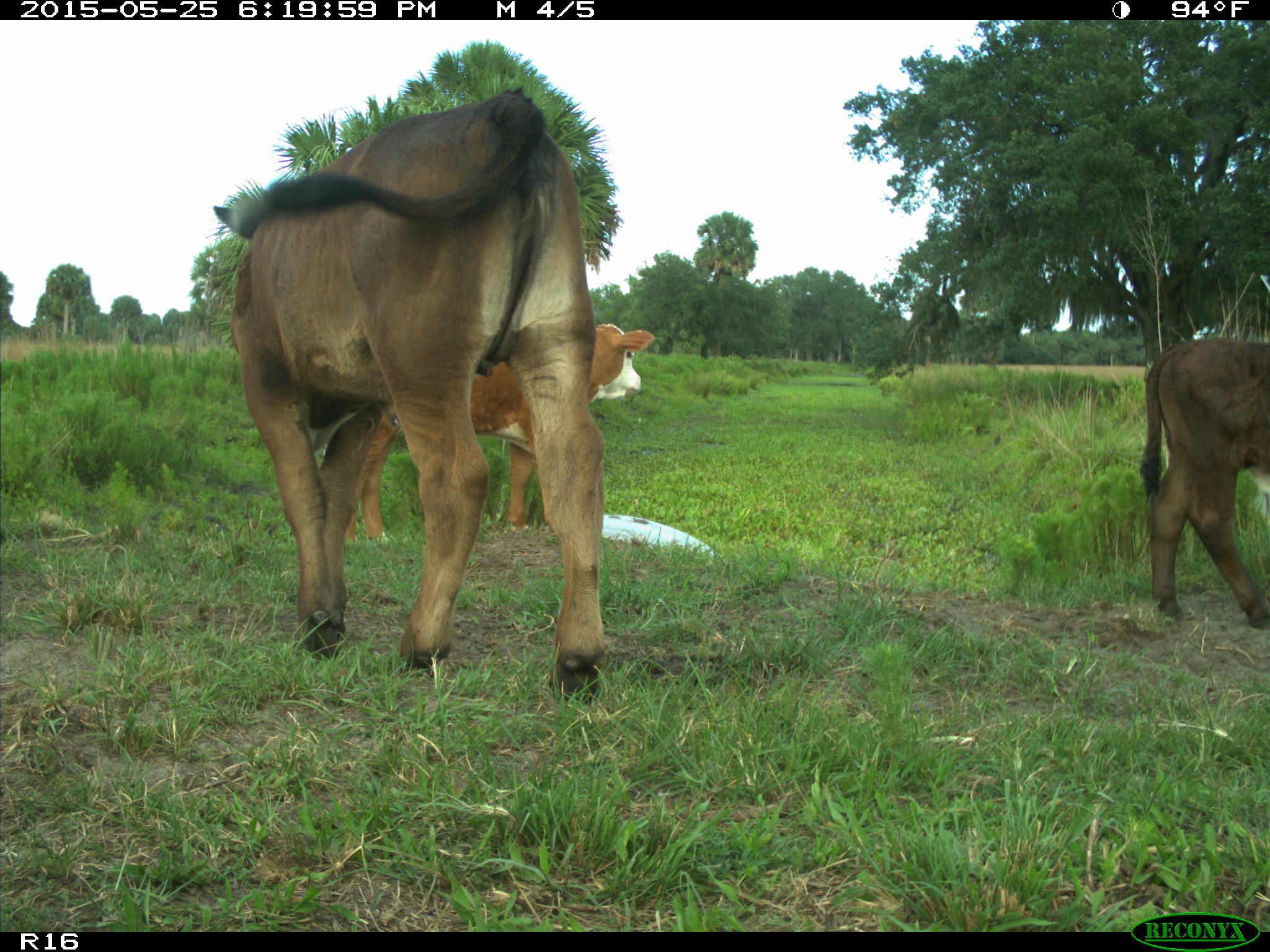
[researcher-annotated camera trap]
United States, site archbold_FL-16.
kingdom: Animalia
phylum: Chordata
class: Mammalia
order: Artiodactyla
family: Bovidae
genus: Bos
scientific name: Bos taurus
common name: domestic cow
Bos taurus (domestic cow).